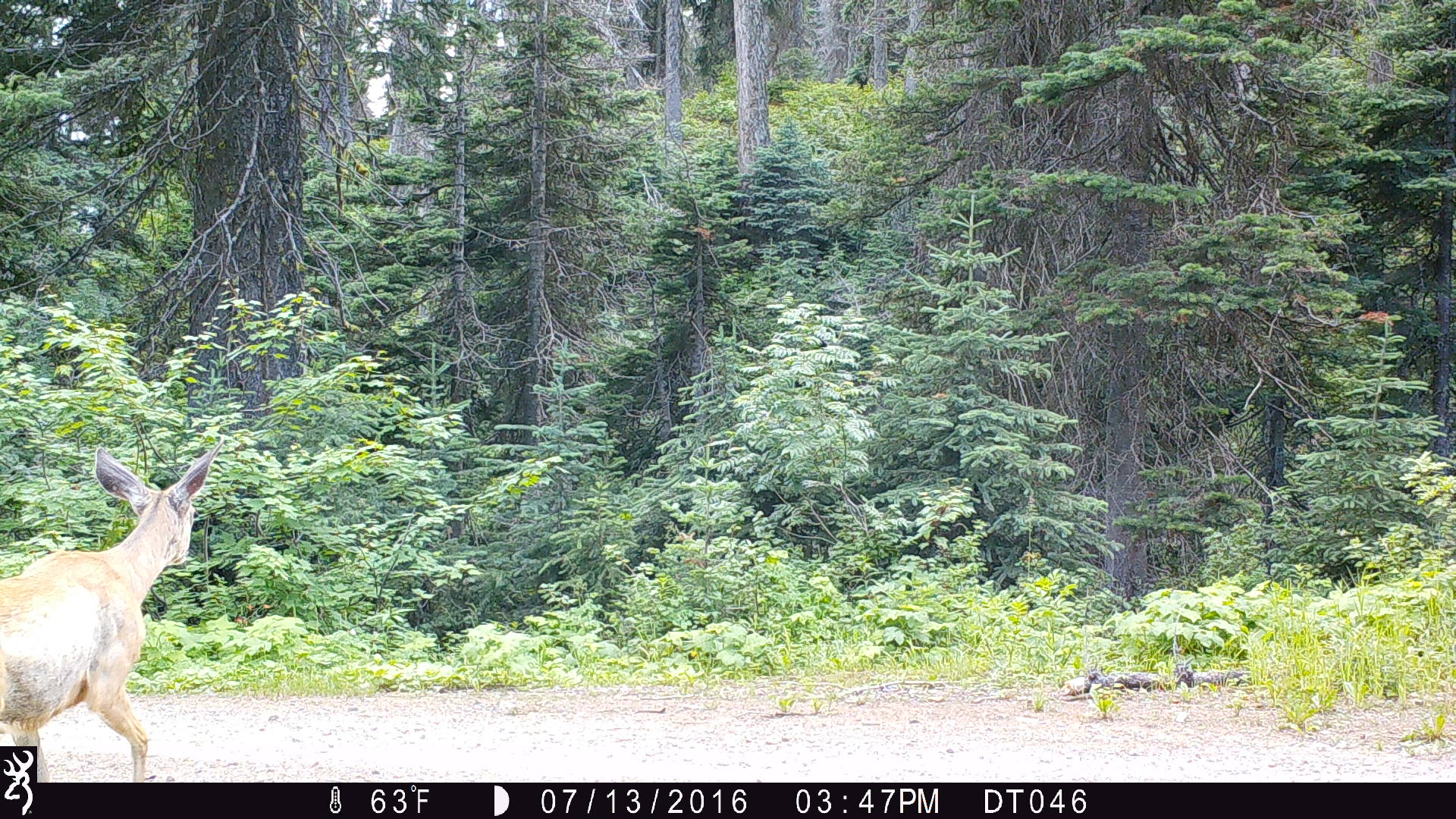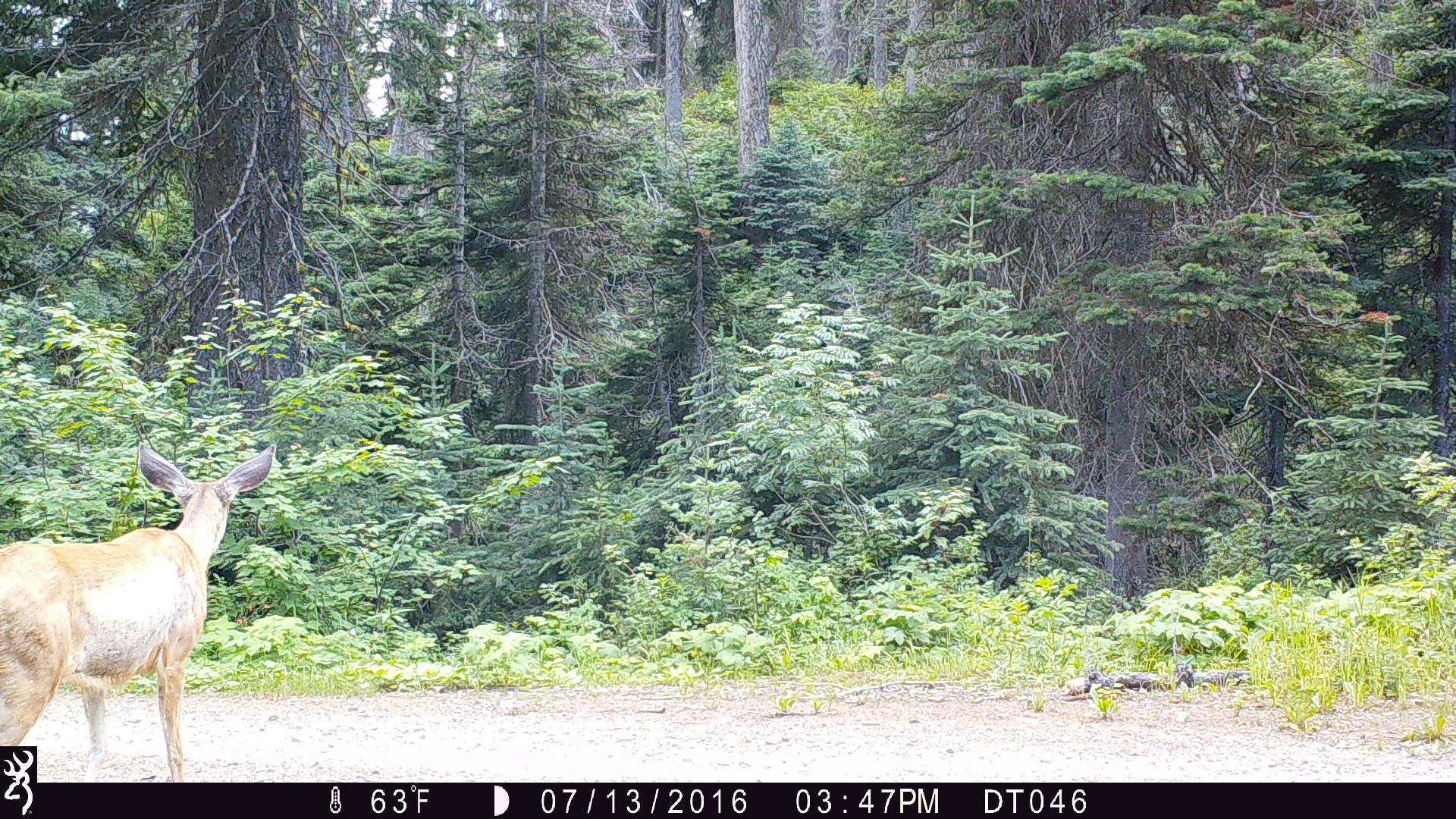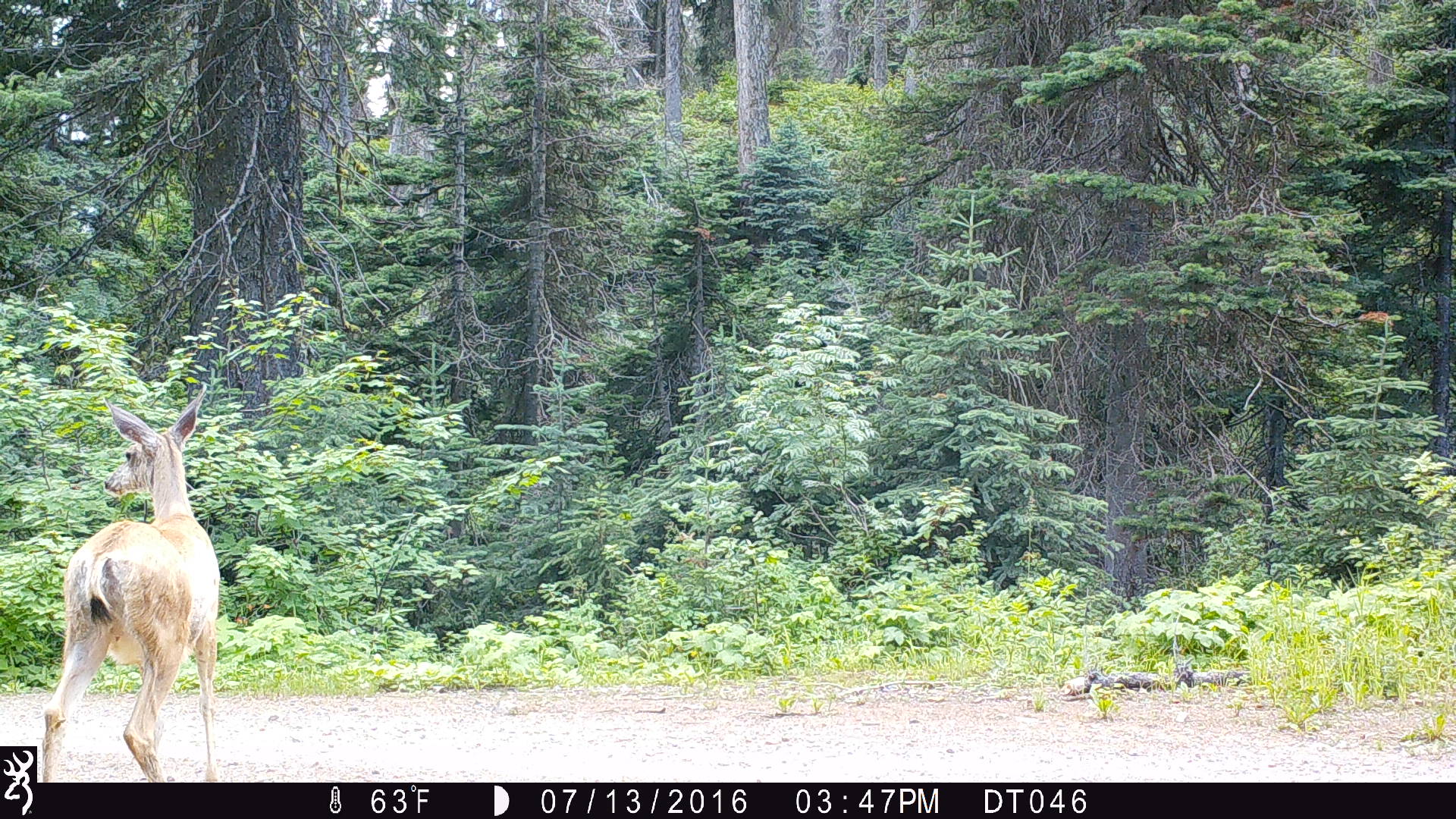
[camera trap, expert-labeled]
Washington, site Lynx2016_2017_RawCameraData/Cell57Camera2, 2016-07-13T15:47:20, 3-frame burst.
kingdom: Animalia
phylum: Chordata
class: Mammalia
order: Artiodactyla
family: Cervidae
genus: Odocoileus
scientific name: Odocoileus hemionus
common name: mule deer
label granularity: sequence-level